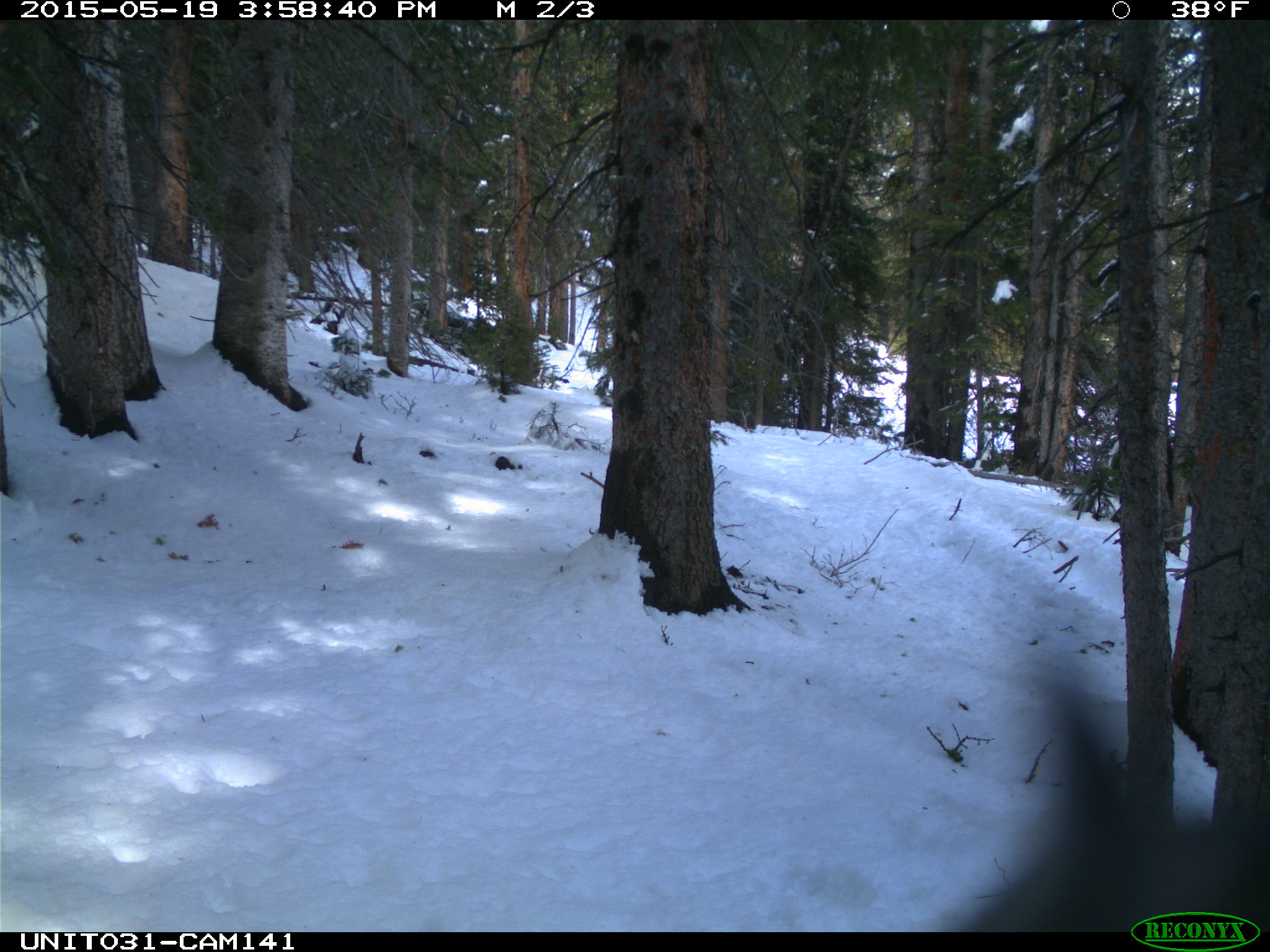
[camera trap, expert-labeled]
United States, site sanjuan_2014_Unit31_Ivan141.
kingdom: Animalia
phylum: Chordata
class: Aves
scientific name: Aves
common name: birds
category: unidentified bird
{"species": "unidentified bird (birds) (Aves)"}